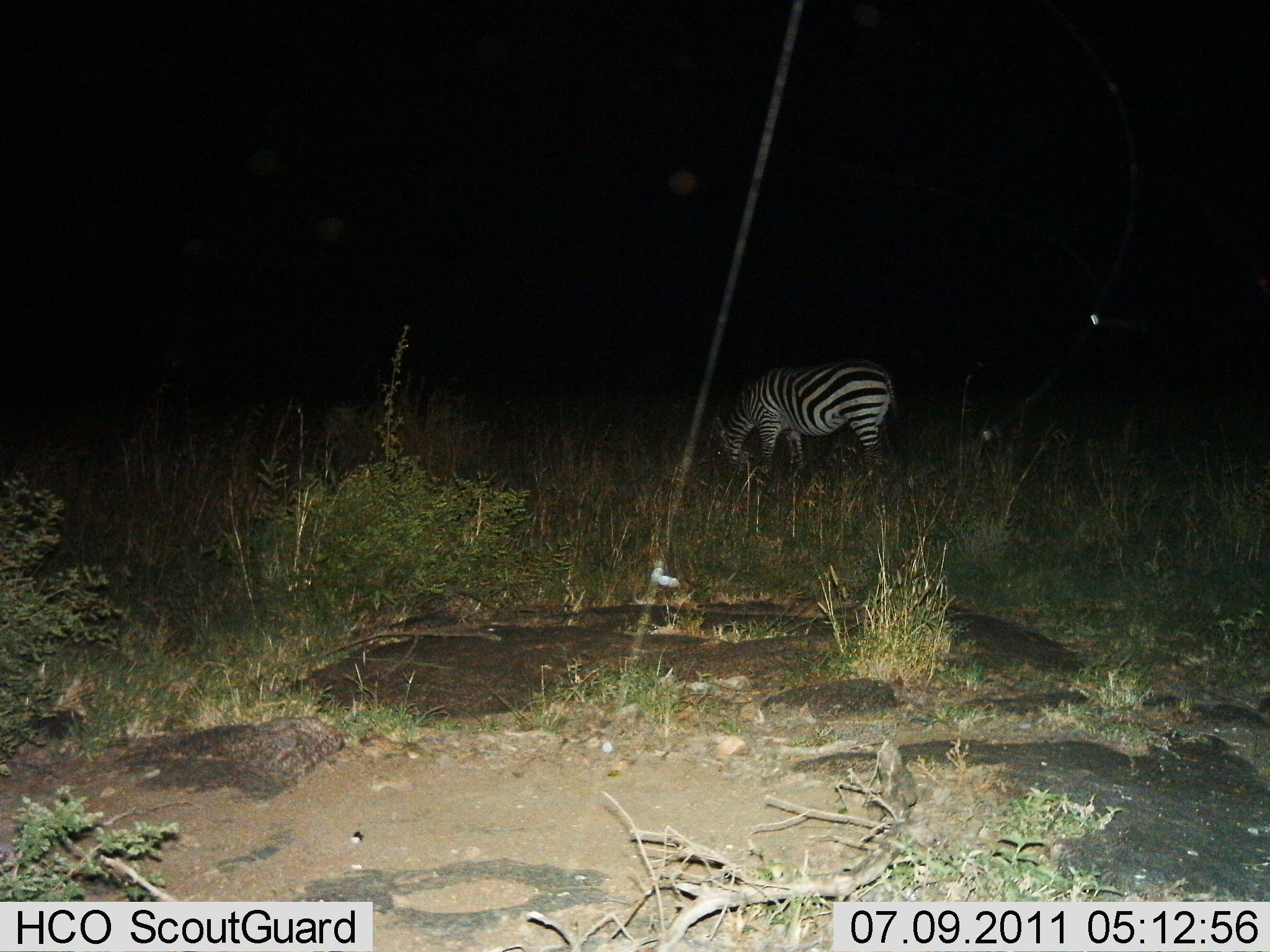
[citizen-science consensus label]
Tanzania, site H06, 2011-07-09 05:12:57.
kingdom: Animalia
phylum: Chordata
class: Mammalia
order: Perissodactyla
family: Equidae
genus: Equus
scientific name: Equus quagga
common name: plains zebra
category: zebra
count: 1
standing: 33%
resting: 0%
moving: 0%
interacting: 0%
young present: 0%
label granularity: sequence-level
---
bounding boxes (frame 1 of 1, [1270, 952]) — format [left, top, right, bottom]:
animal: [708, 355, 907, 507]